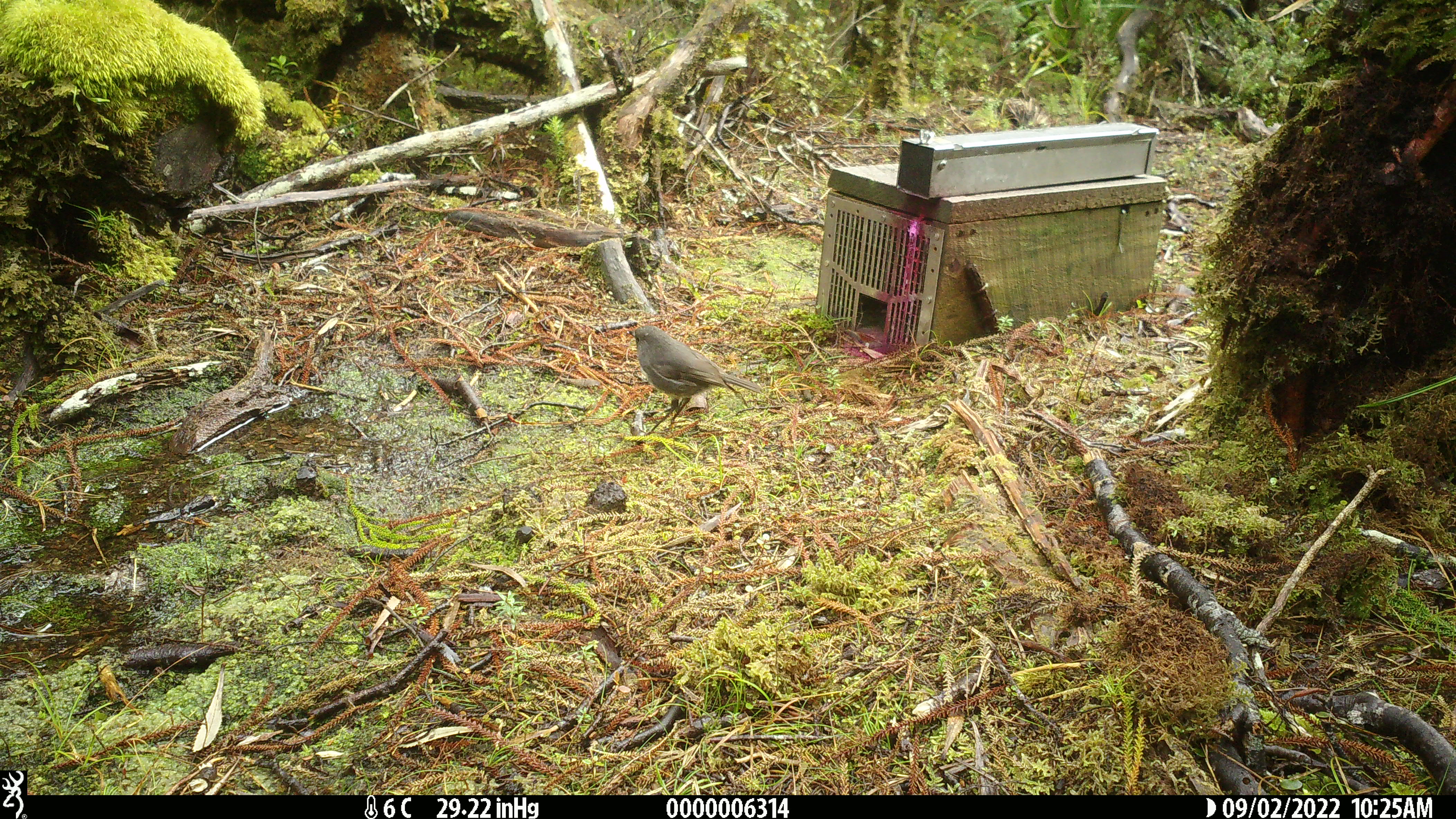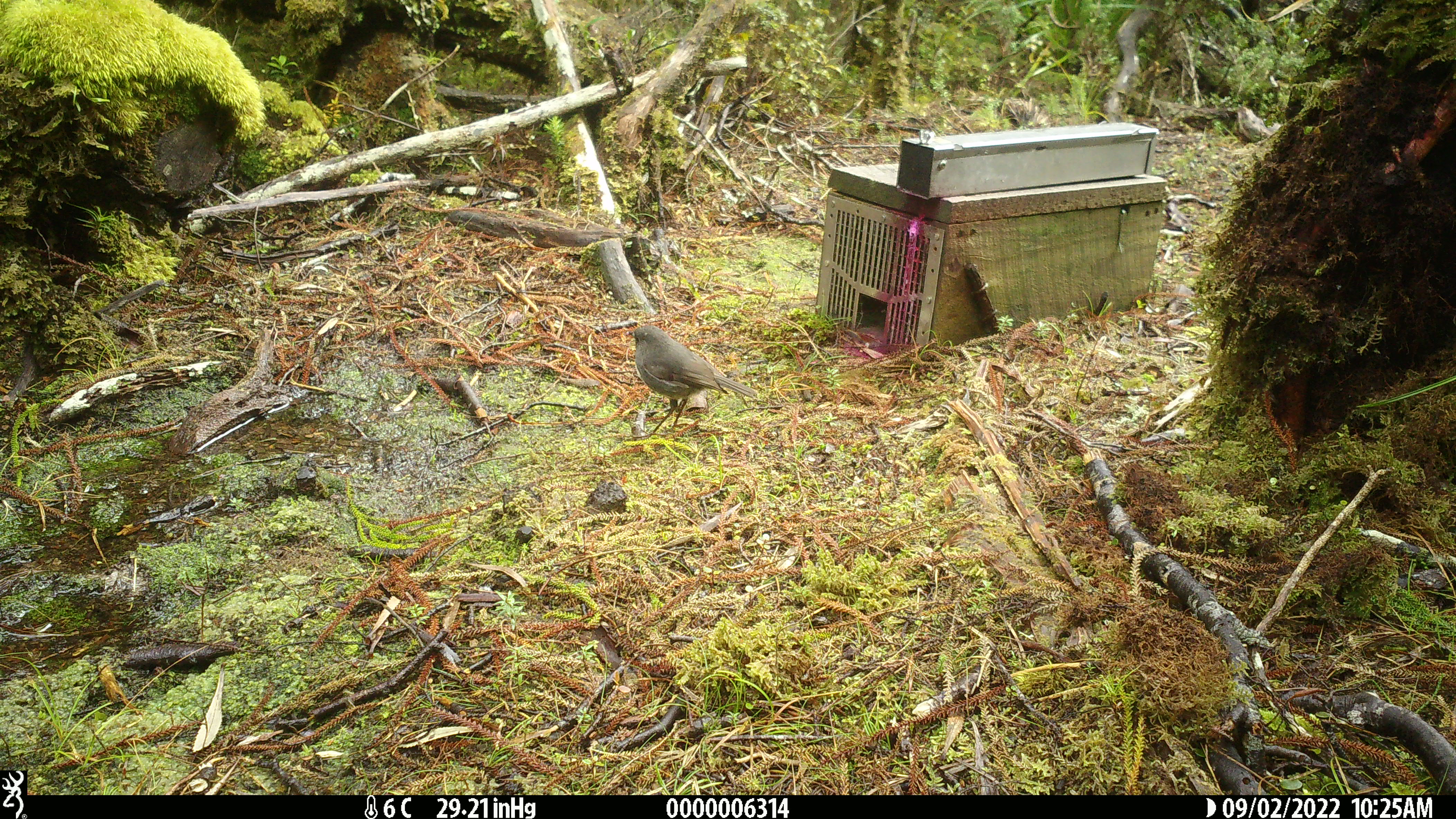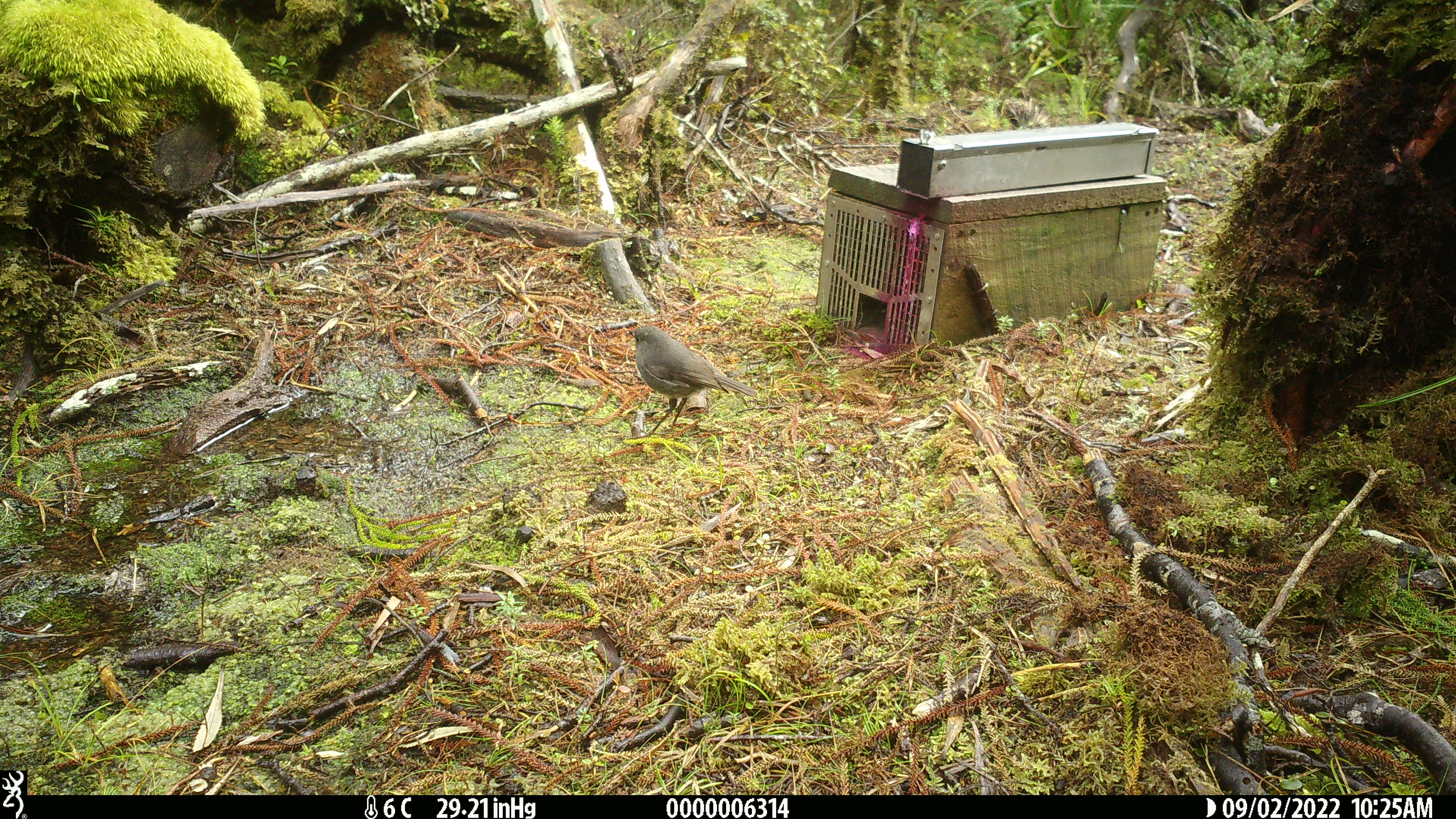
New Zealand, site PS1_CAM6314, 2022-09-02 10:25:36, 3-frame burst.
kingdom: Animalia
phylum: Chordata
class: Aves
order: Passeriformes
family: Petroicidae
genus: Petroica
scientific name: Petroica australis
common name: new zealand robin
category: robin